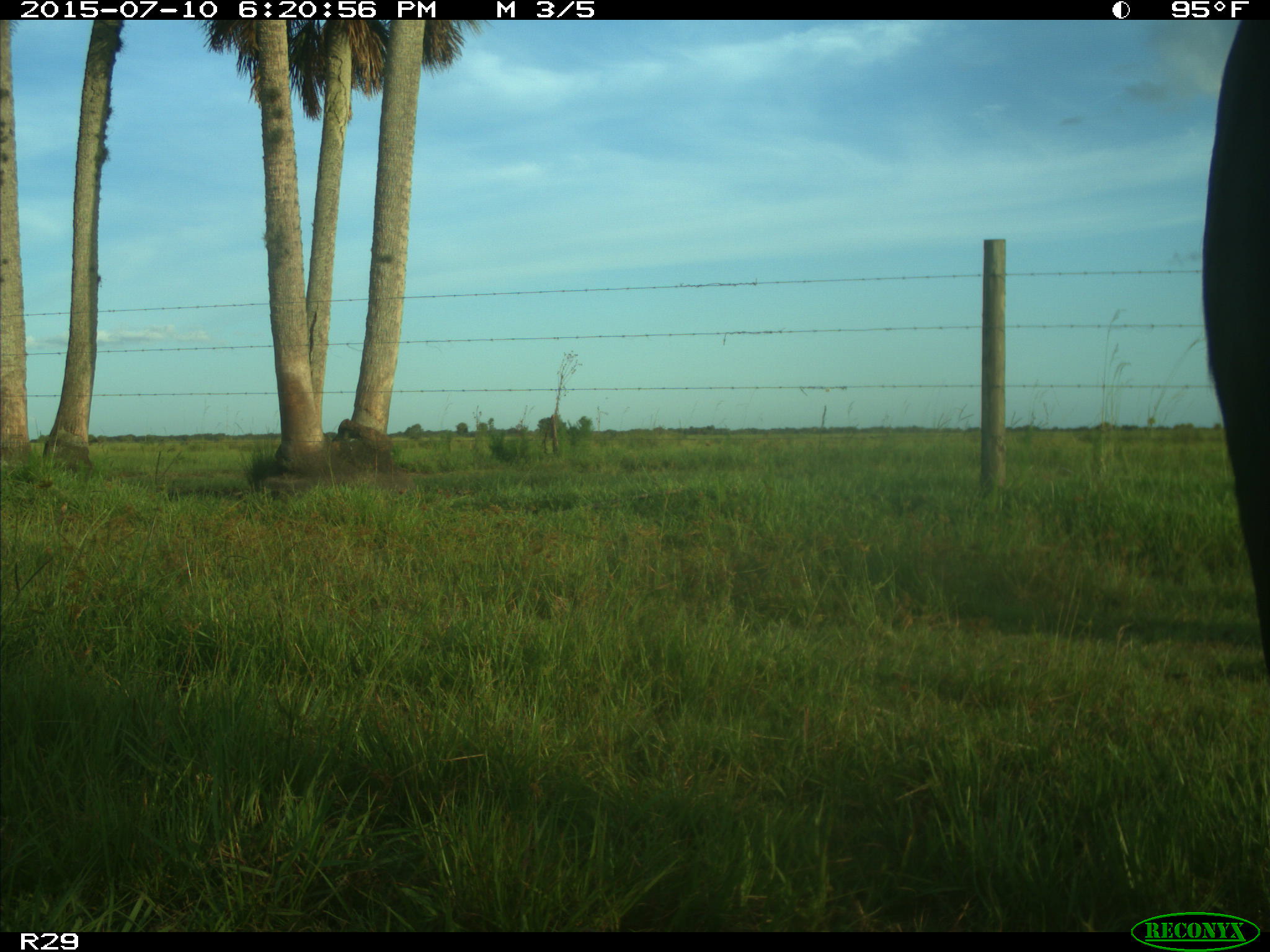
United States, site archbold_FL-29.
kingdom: Animalia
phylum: Chordata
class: Mammalia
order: Artiodactyla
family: Bovidae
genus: Bos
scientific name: Bos taurus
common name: domestic cow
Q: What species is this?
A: Bos taurus (domestic cow).